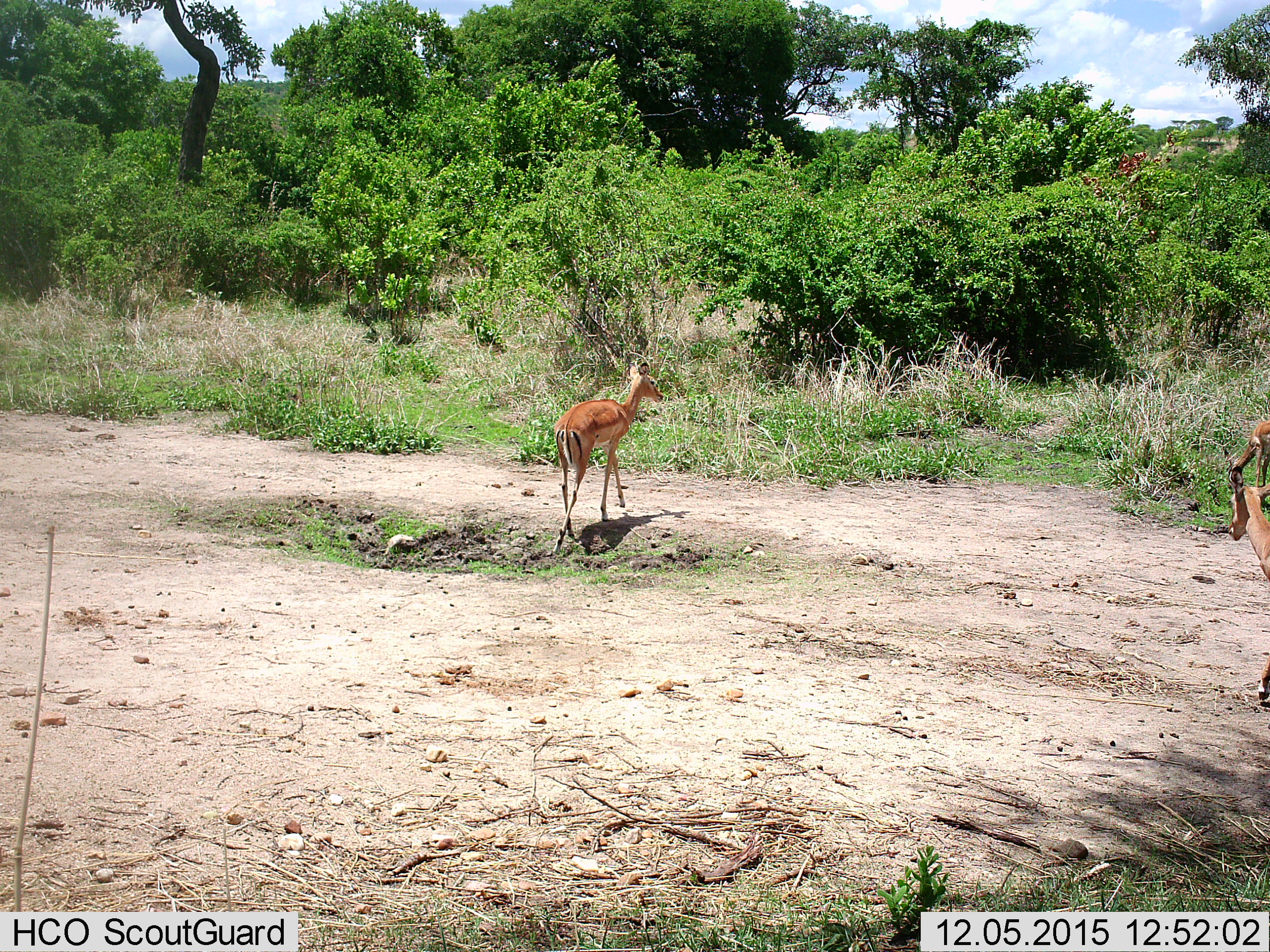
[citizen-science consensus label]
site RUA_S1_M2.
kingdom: Animalia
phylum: Chordata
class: Mammalia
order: Artiodactyla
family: Bovidae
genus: Aepyceros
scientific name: Aepyceros melampus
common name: impala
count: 3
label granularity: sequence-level